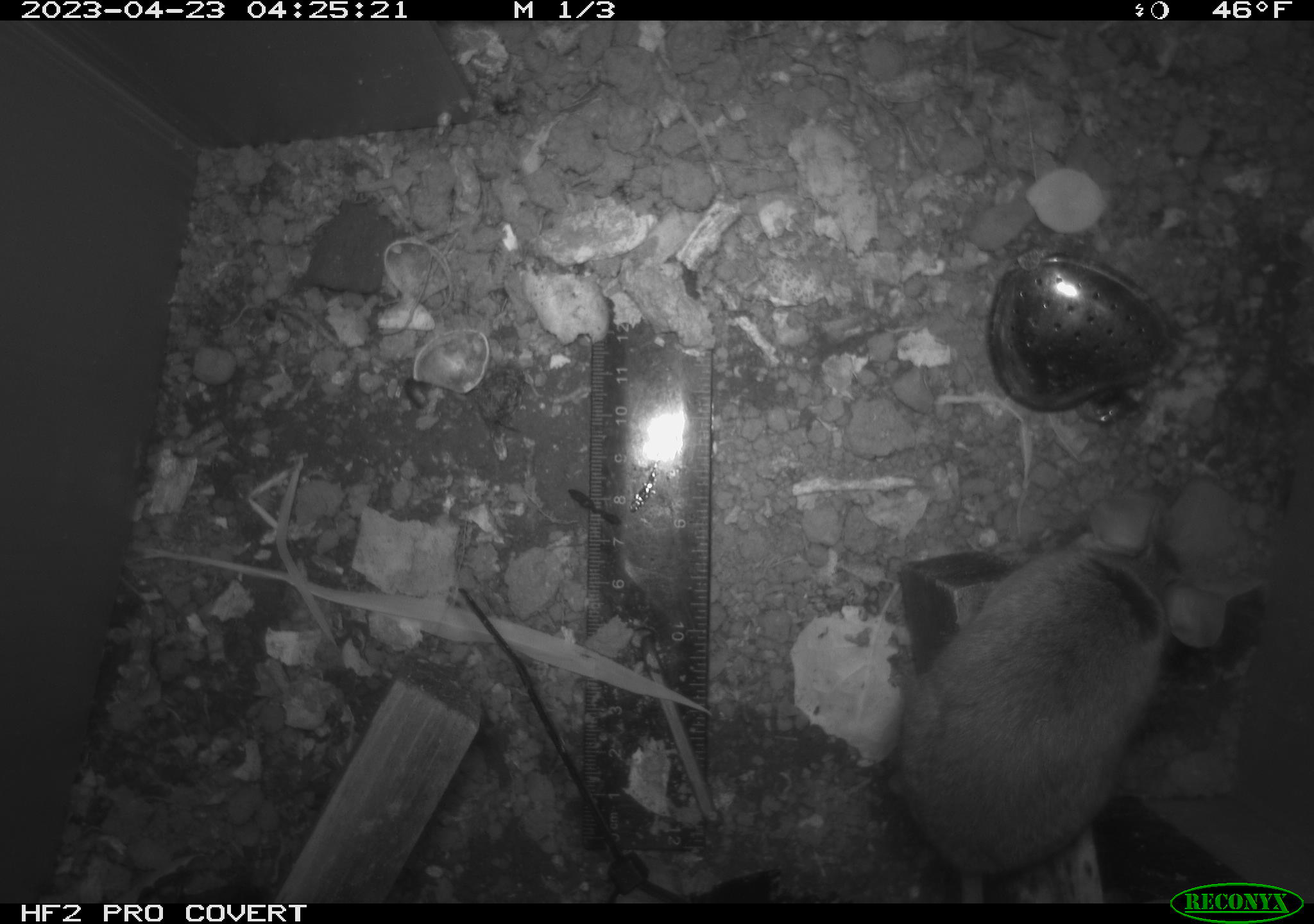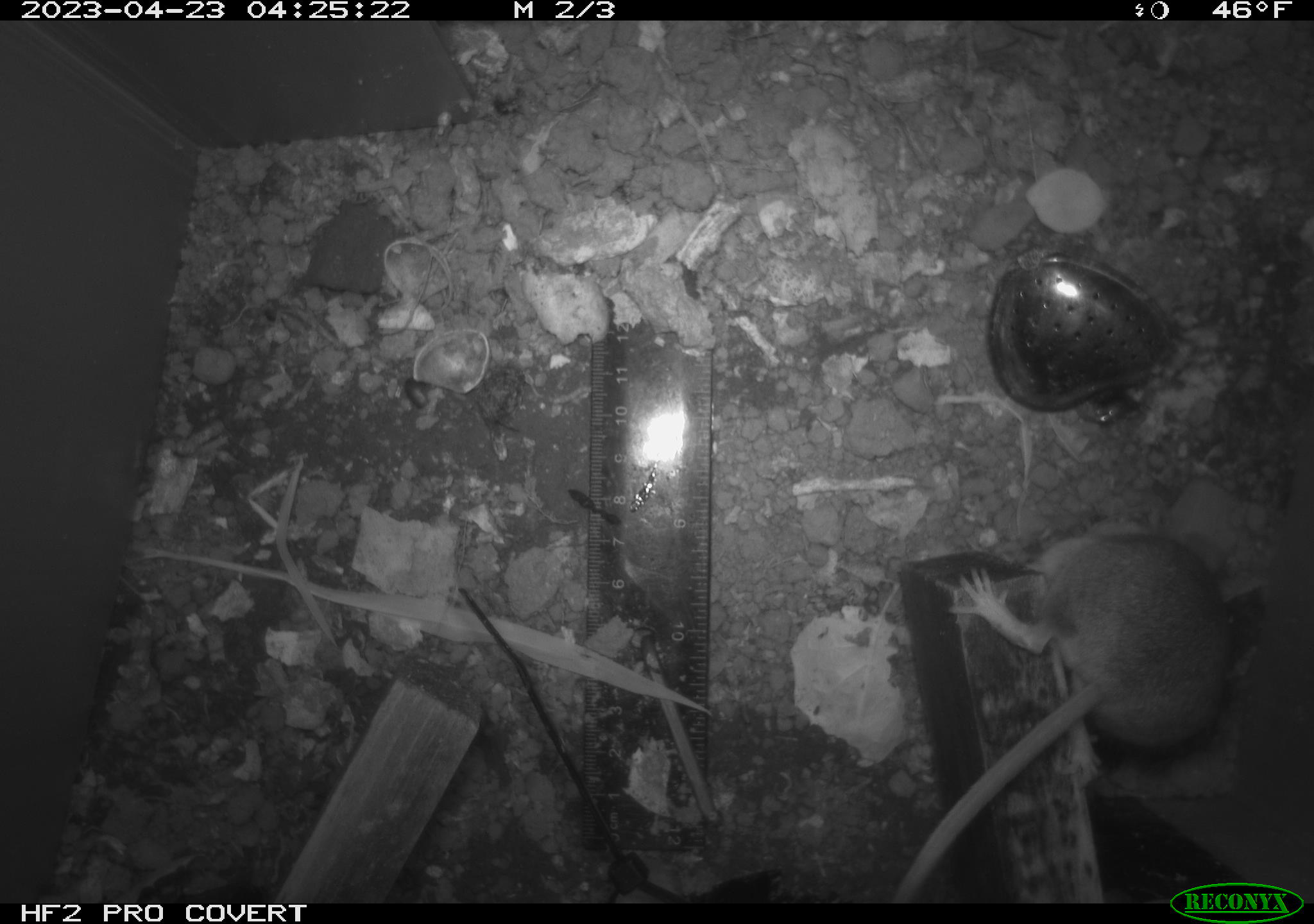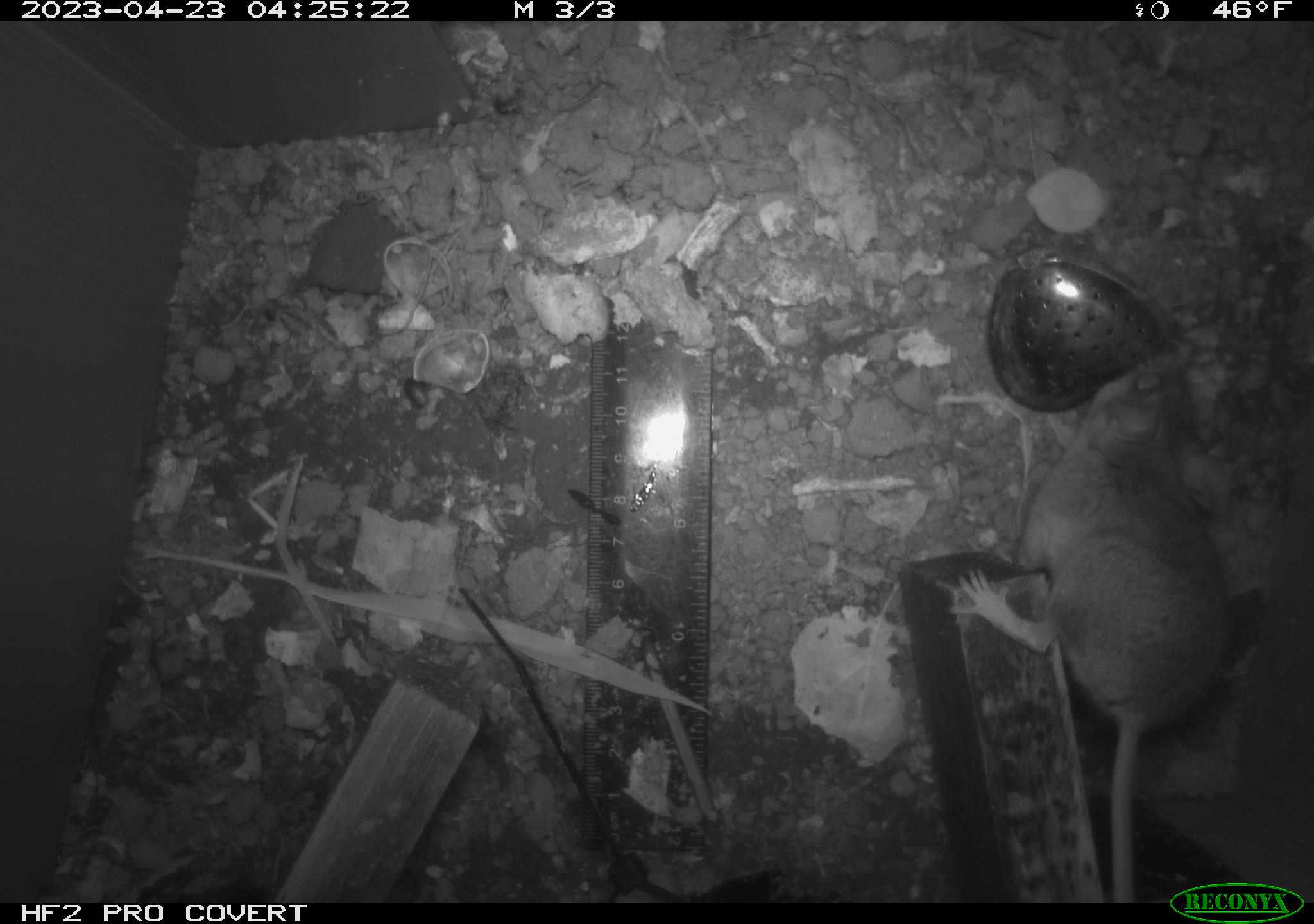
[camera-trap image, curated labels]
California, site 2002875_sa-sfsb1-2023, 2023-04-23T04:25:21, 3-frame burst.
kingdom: Animalia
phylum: Chordata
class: Mammalia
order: Rodentia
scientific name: Rodentia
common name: mouse species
Mouse species (Rodentia).